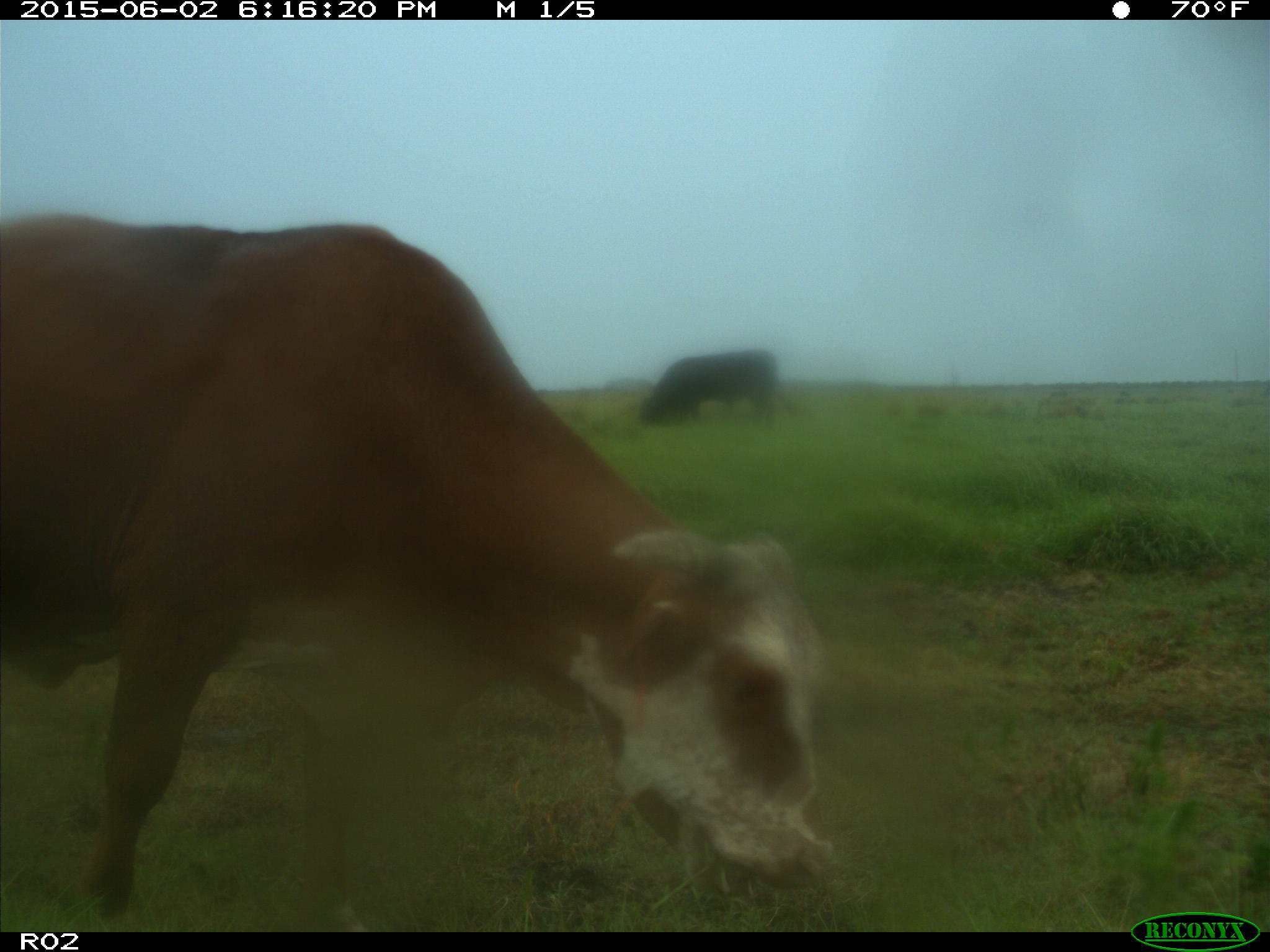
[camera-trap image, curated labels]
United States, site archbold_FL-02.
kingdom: Animalia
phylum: Chordata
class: Mammalia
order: Artiodactyla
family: Bovidae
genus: Bos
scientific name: Bos taurus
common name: domestic cow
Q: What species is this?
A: Bos taurus (domestic cow).